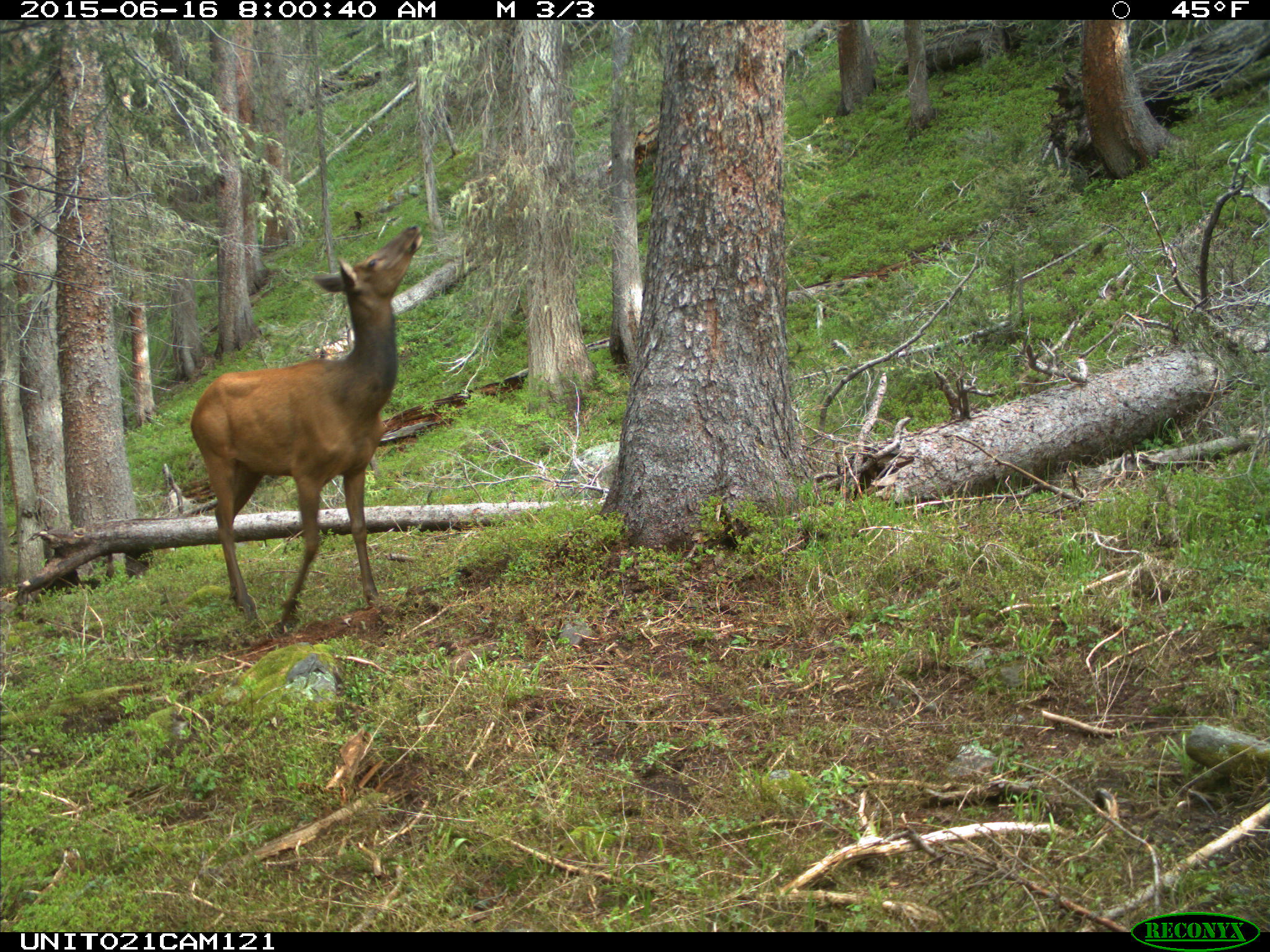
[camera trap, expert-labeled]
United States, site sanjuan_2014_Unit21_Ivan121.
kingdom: Animalia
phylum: Chordata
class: Mammalia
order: Artiodactyla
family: Cervidae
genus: Cervus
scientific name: Cervus elaphus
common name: red deer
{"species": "Cervus elaphus (red deer)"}